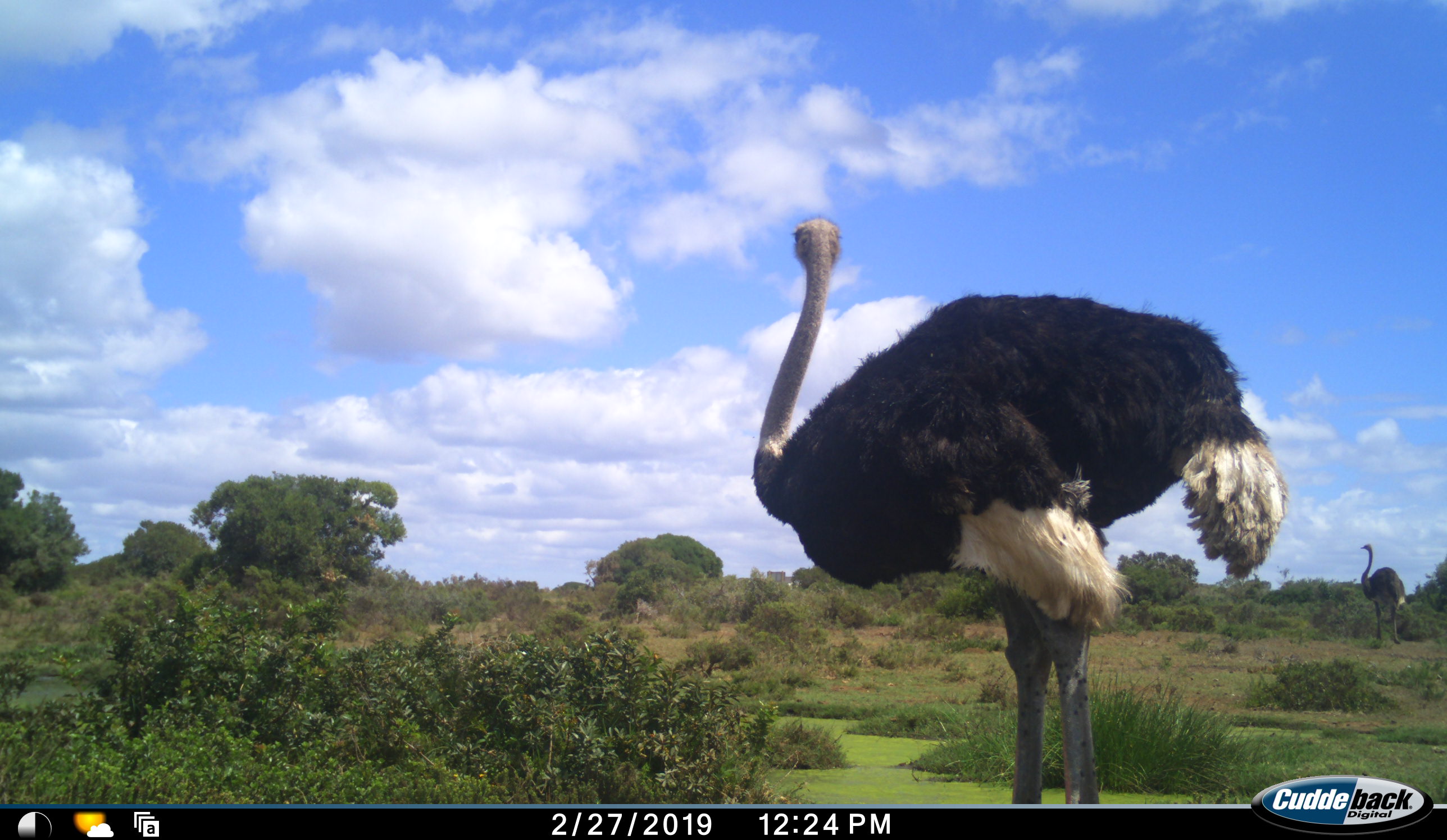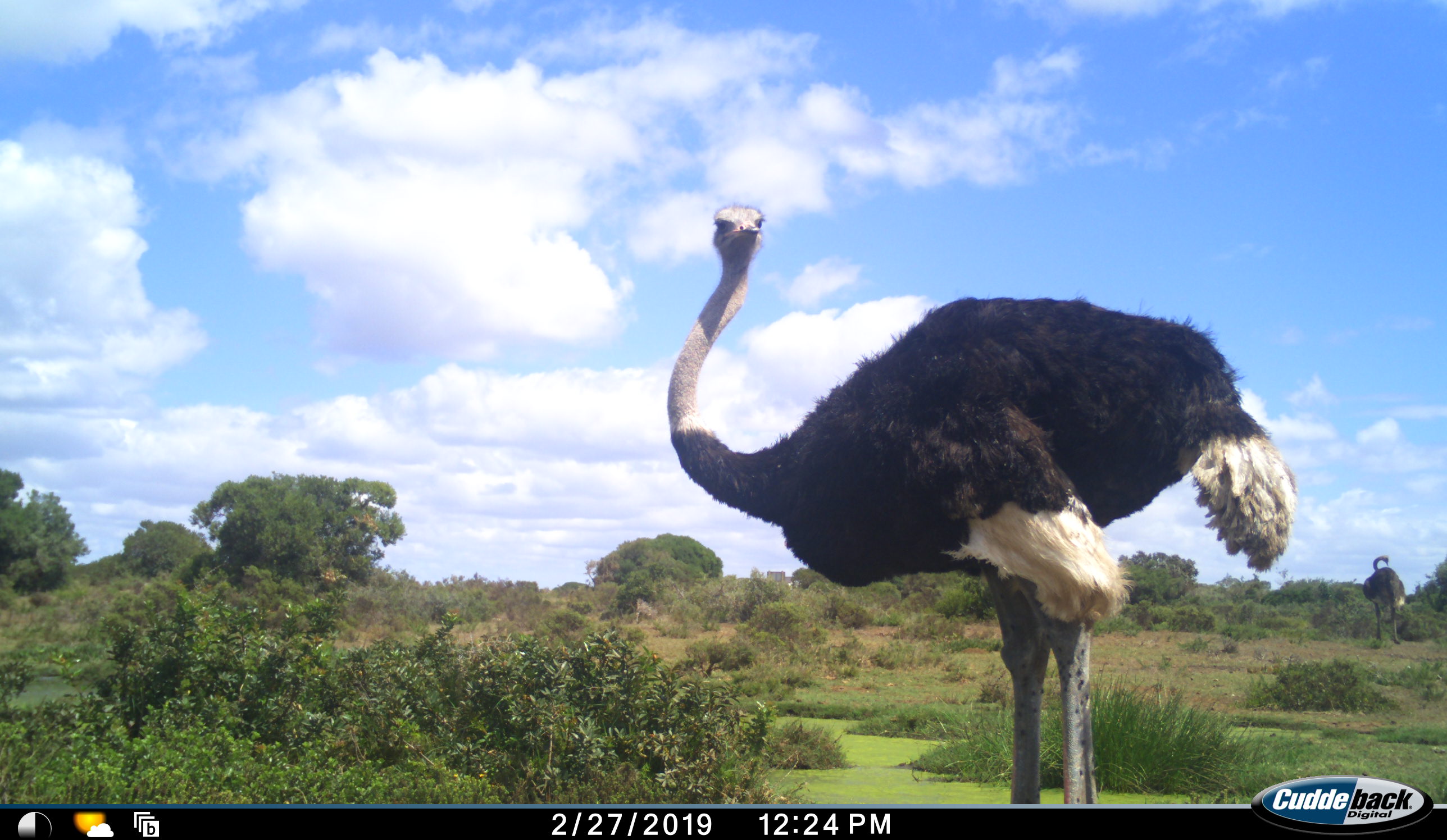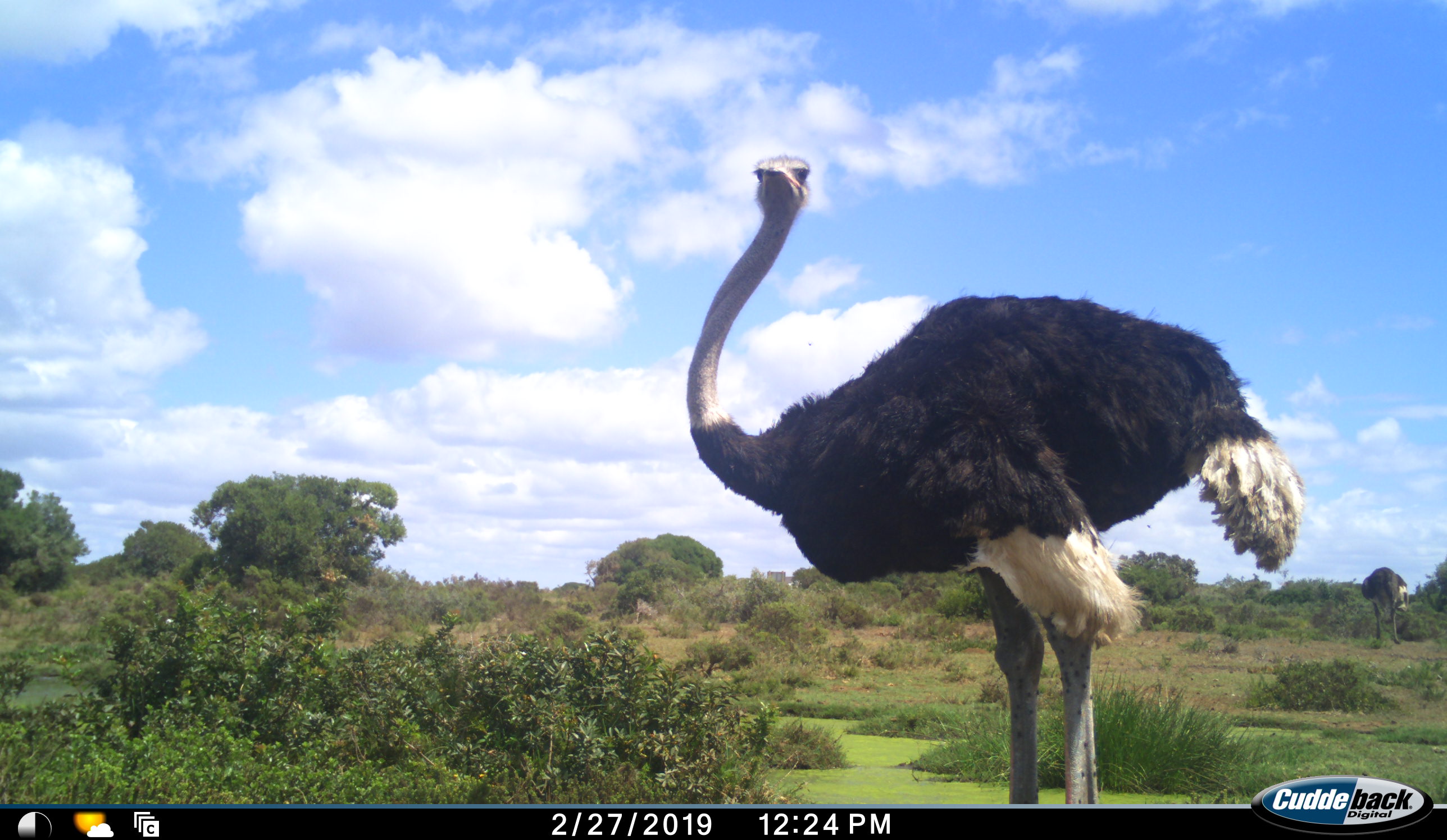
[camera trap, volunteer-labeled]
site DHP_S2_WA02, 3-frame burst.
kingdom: Animalia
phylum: Chordata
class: Aves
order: Struthioniformes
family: Struthionidae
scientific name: Struthionidae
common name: ostrich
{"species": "ostrich (Struthionidae)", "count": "2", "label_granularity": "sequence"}